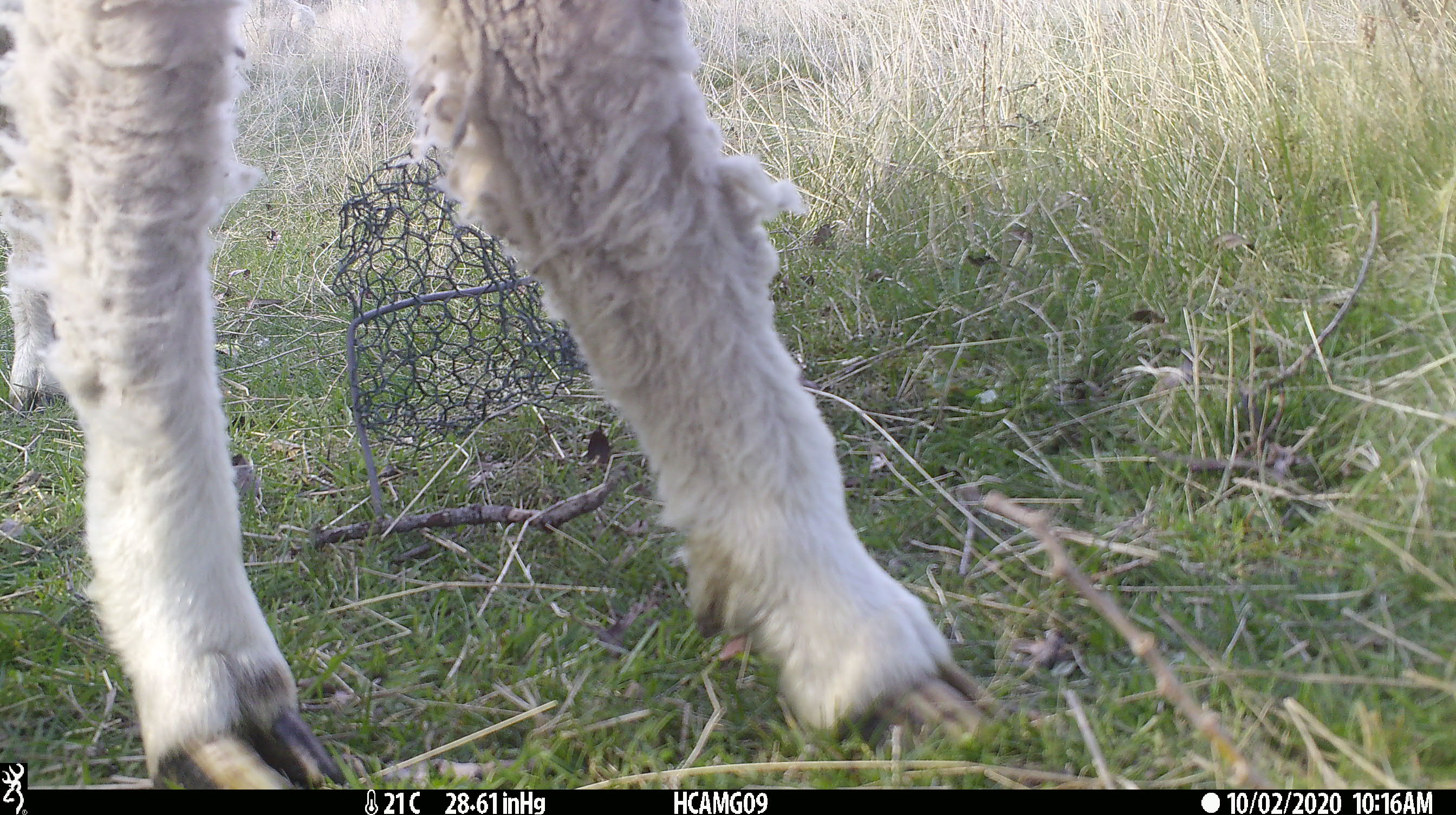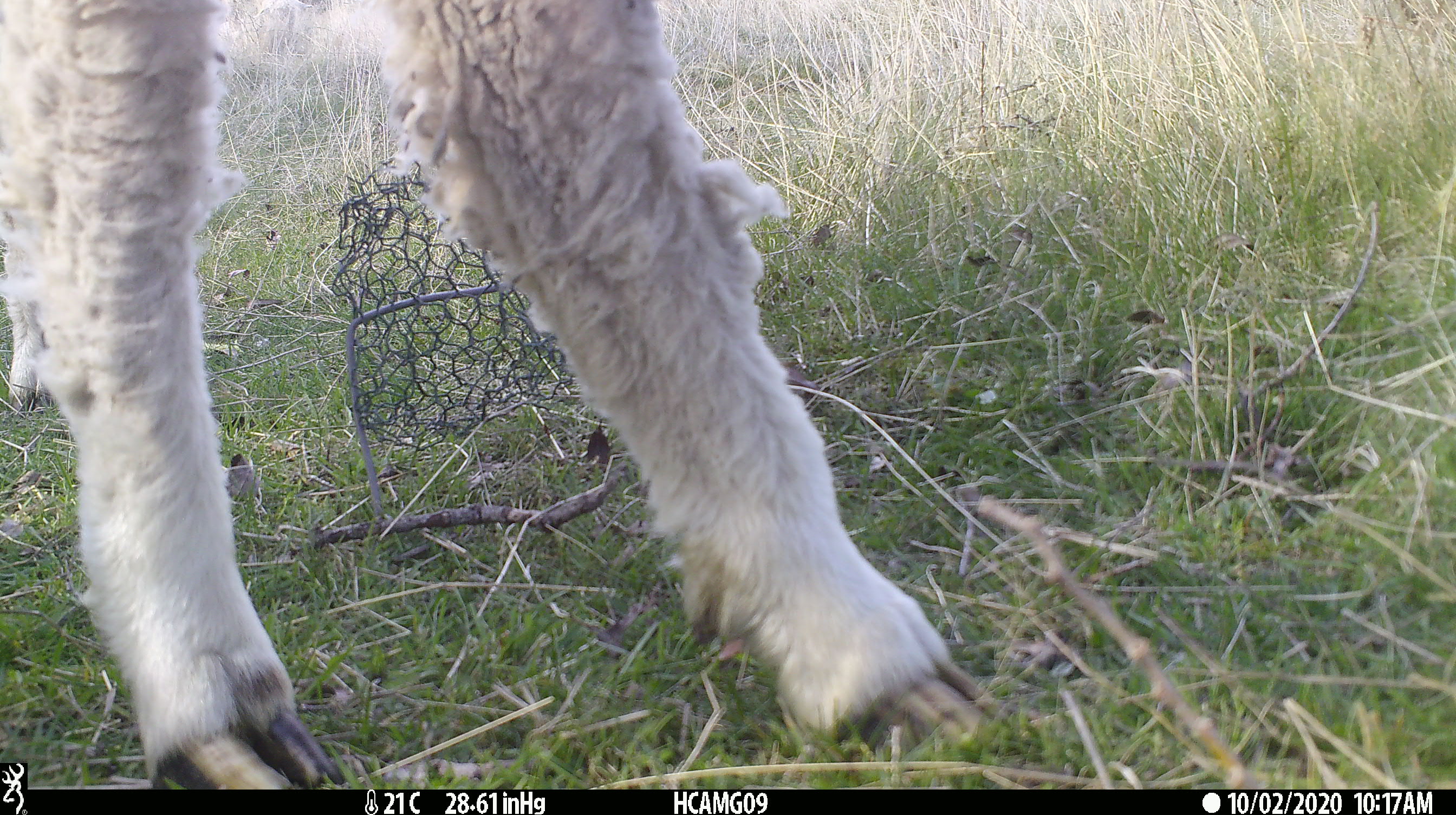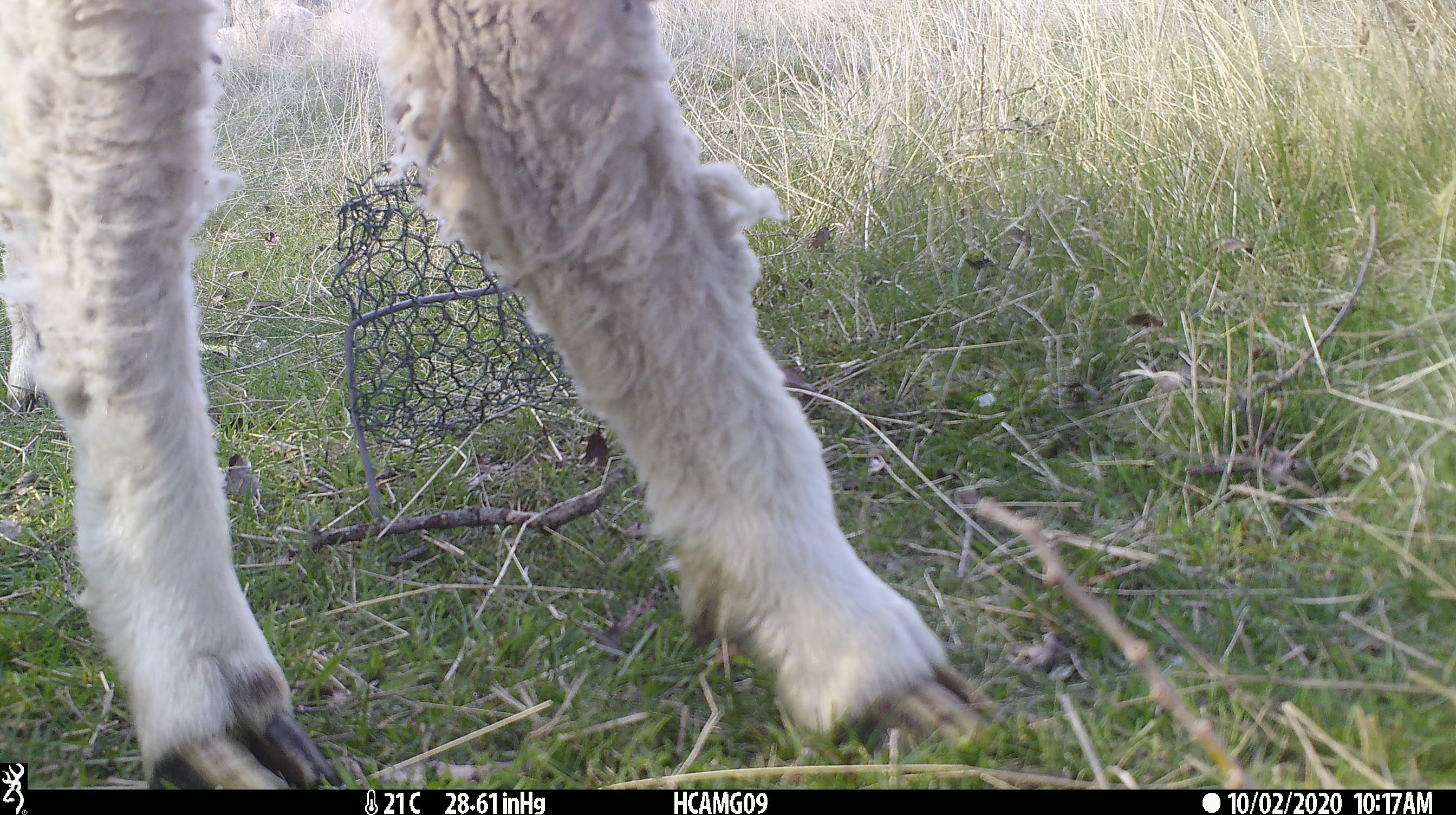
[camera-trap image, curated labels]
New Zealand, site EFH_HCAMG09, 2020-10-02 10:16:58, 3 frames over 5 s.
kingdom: Animalia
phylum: Chordata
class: Mammalia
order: Artiodactyla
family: Bovidae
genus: Ovis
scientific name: Ovis aries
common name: domestic sheep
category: sheep